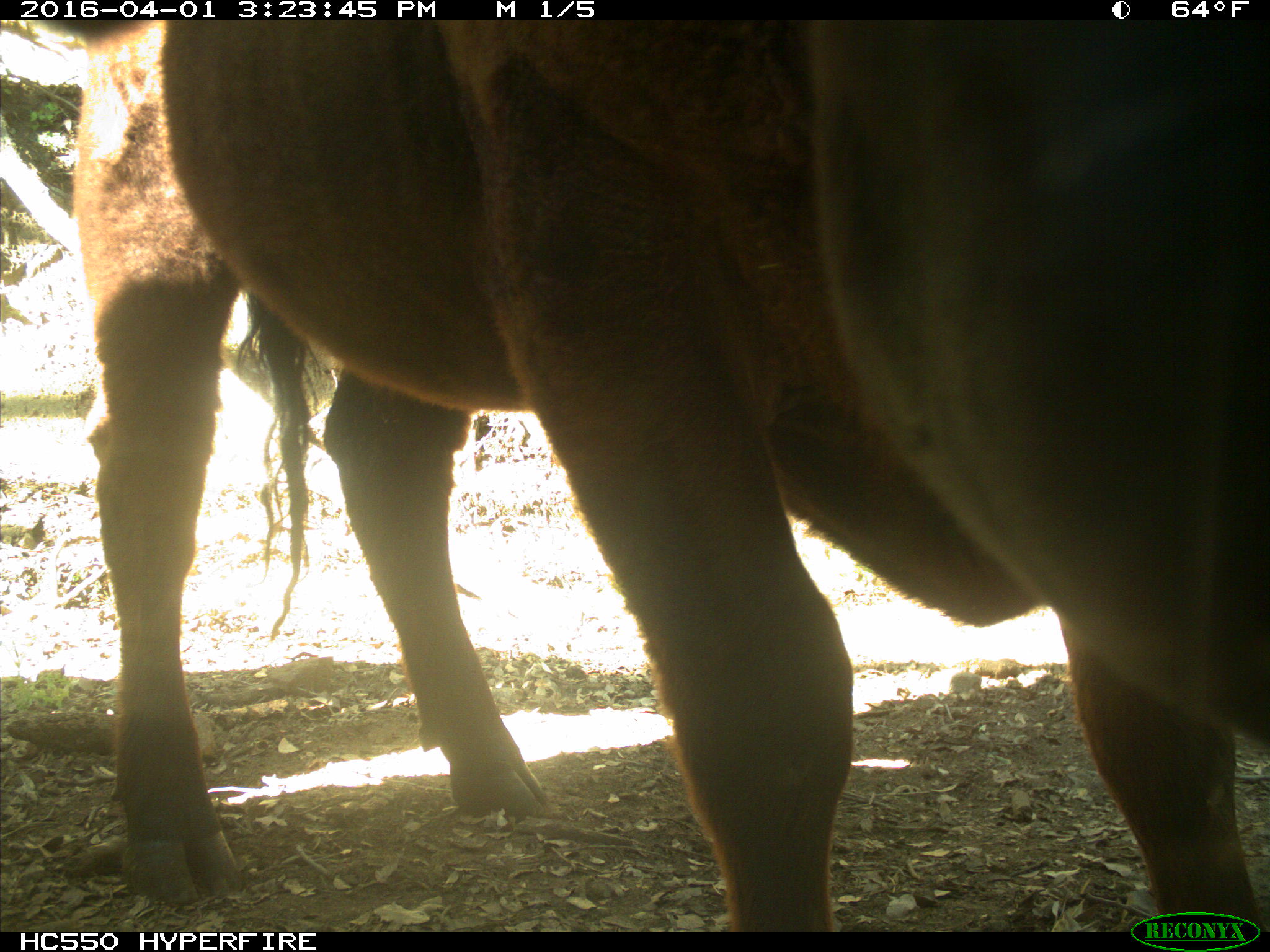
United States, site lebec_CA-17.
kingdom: Animalia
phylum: Chordata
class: Mammalia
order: Artiodactyla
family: Bovidae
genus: Bos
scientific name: Bos taurus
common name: domestic cow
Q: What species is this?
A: Bos taurus (domestic cow).